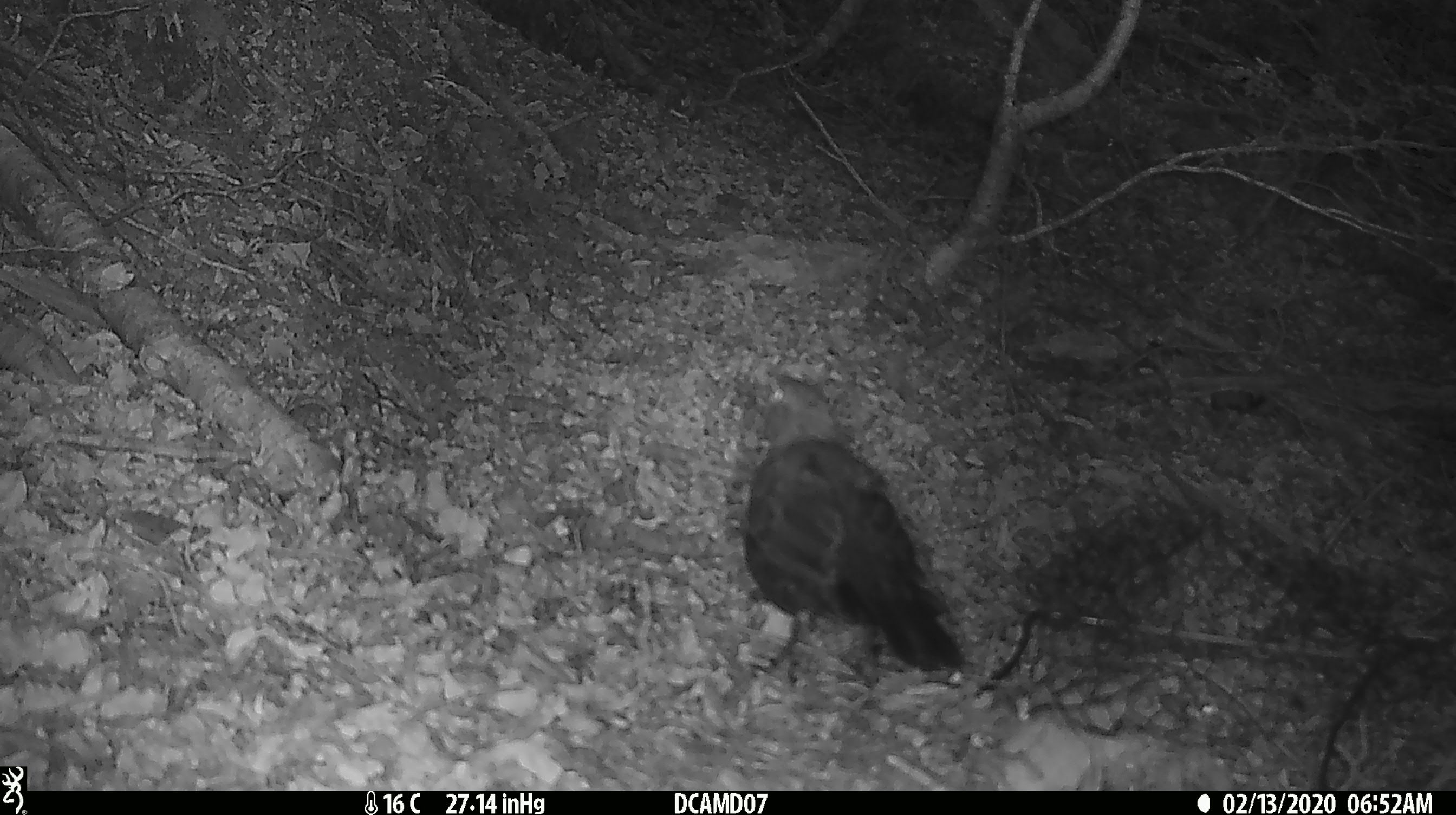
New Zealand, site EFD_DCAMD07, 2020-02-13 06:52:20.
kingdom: Animalia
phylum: Chordata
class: Aves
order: Passeriformes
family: Turdidae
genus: Turdus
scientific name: Turdus merula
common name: eurasian blackbird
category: blackbird